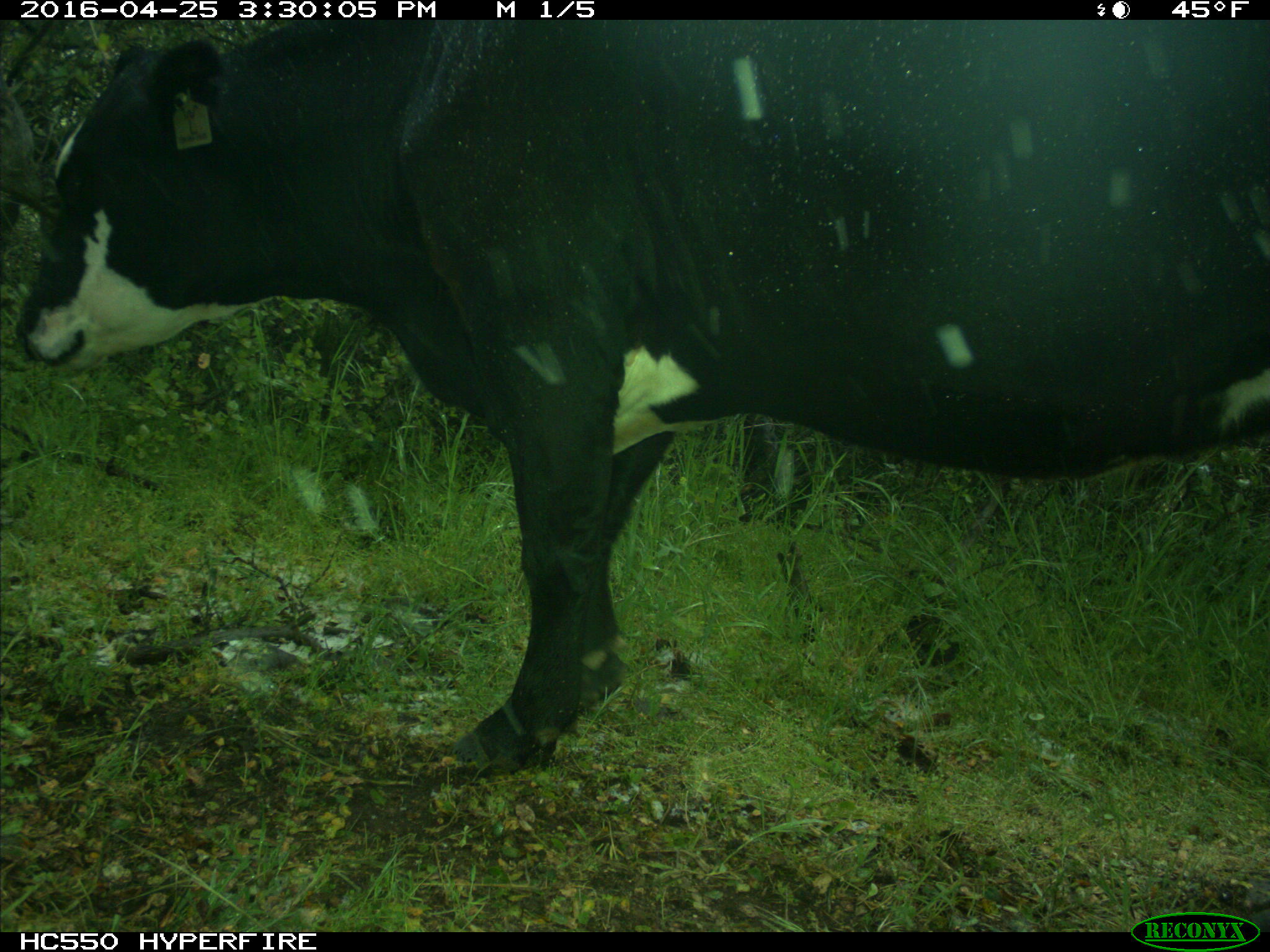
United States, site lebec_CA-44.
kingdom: Animalia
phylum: Chordata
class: Mammalia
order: Artiodactyla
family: Bovidae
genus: Bos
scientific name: Bos taurus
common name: domestic cow